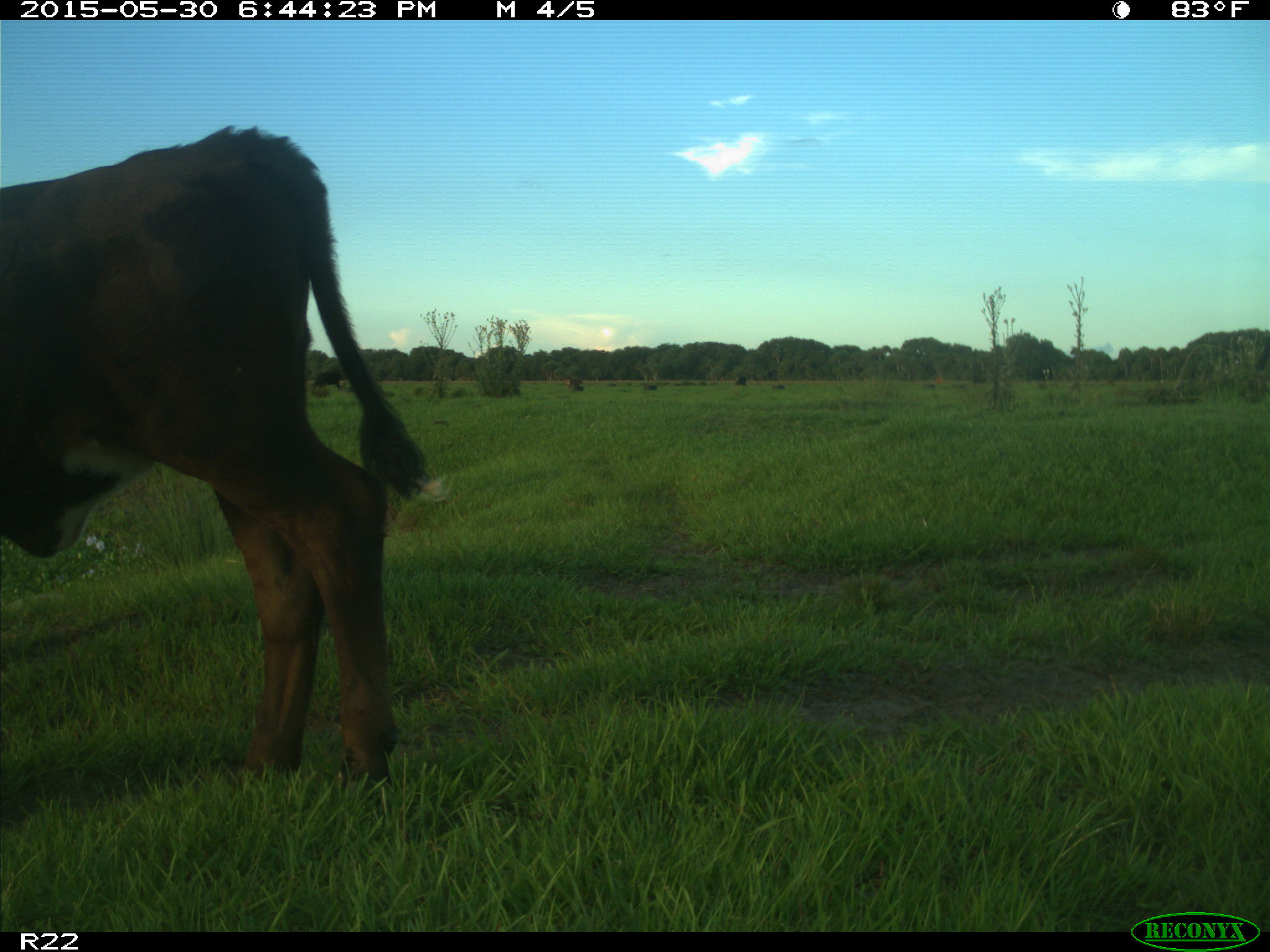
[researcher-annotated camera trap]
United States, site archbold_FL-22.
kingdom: Animalia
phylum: Chordata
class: Mammalia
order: Artiodactyla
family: Bovidae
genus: Bos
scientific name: Bos taurus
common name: domestic cow